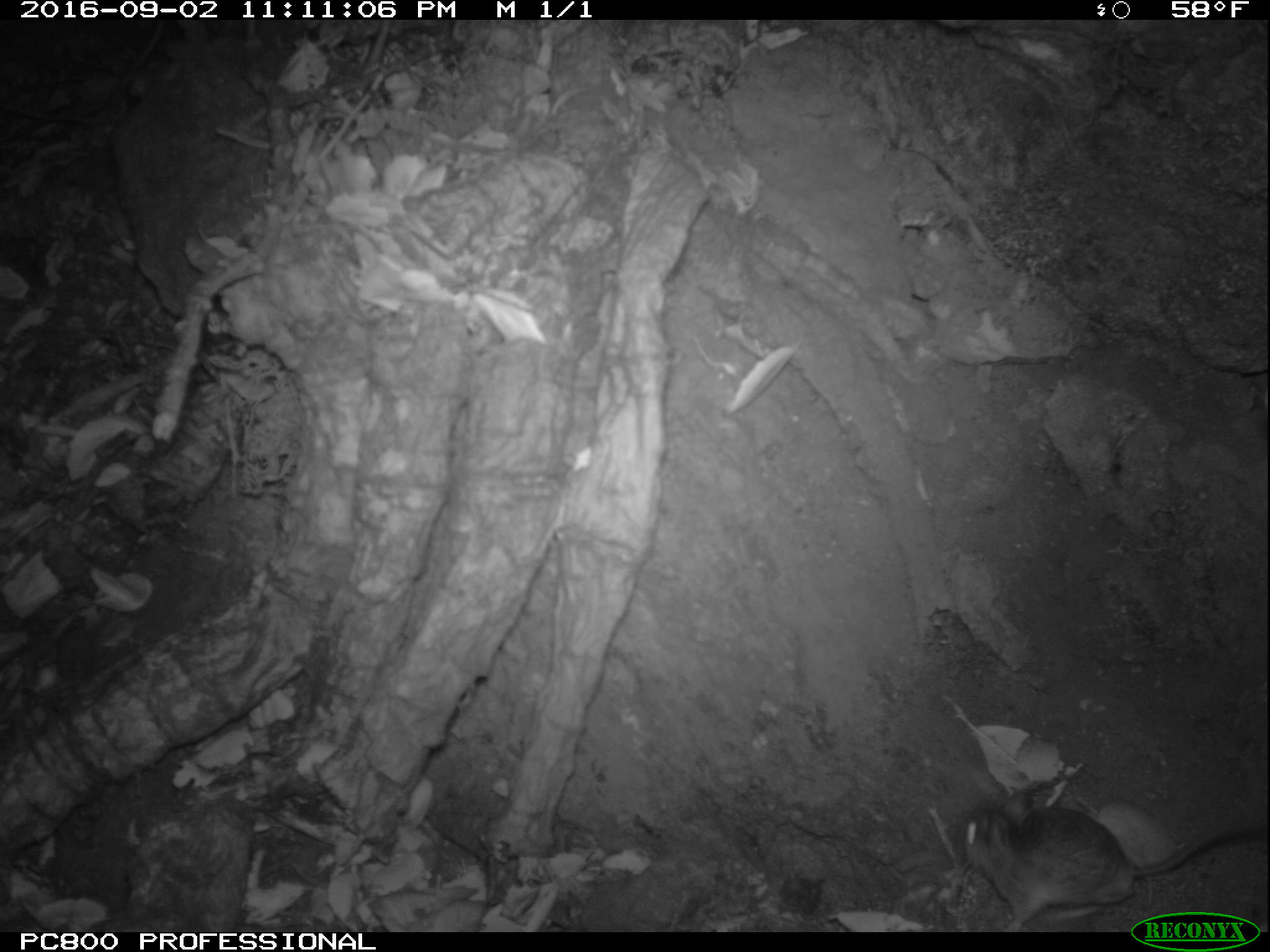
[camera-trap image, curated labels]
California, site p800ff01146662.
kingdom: Animalia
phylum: Chordata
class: Mammalia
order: Rodentia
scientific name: Rodentia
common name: rodent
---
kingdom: Animalia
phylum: Chordata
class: Aves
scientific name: Aves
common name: bird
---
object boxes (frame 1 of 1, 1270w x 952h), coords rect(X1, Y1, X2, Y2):
bird: rect(926, 604, 1088, 741)
rodent: rect(948, 787, 1269, 932)